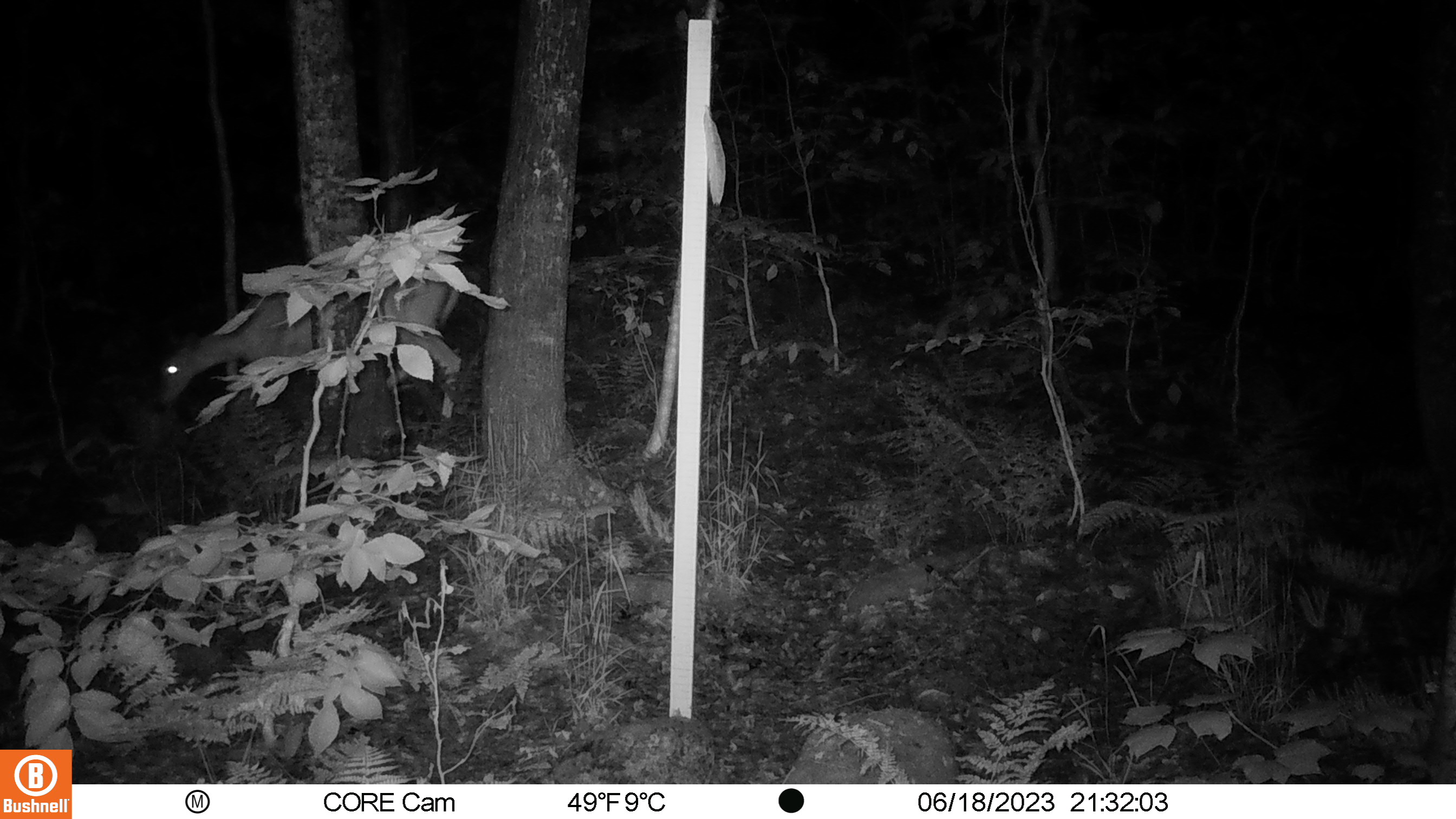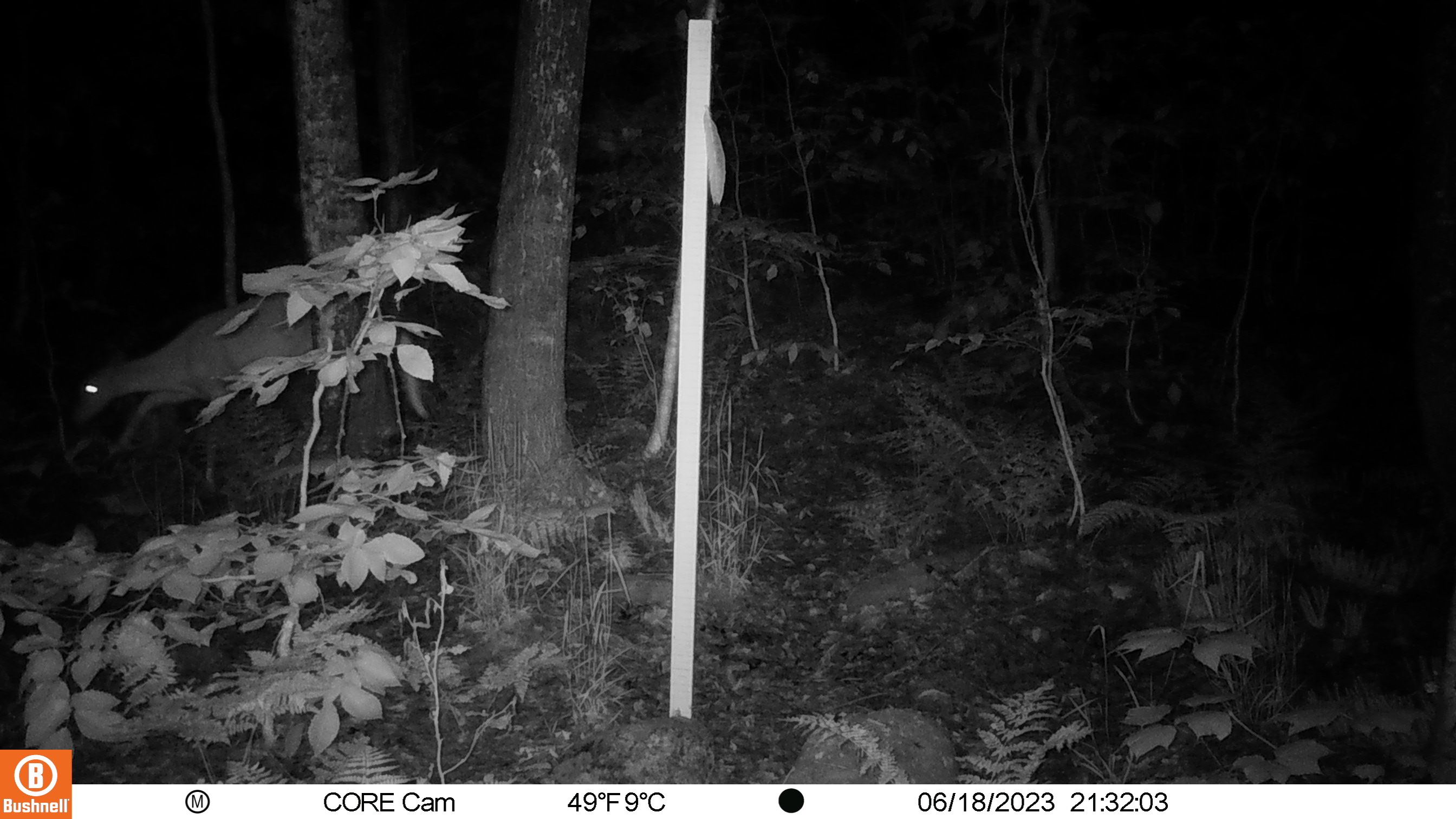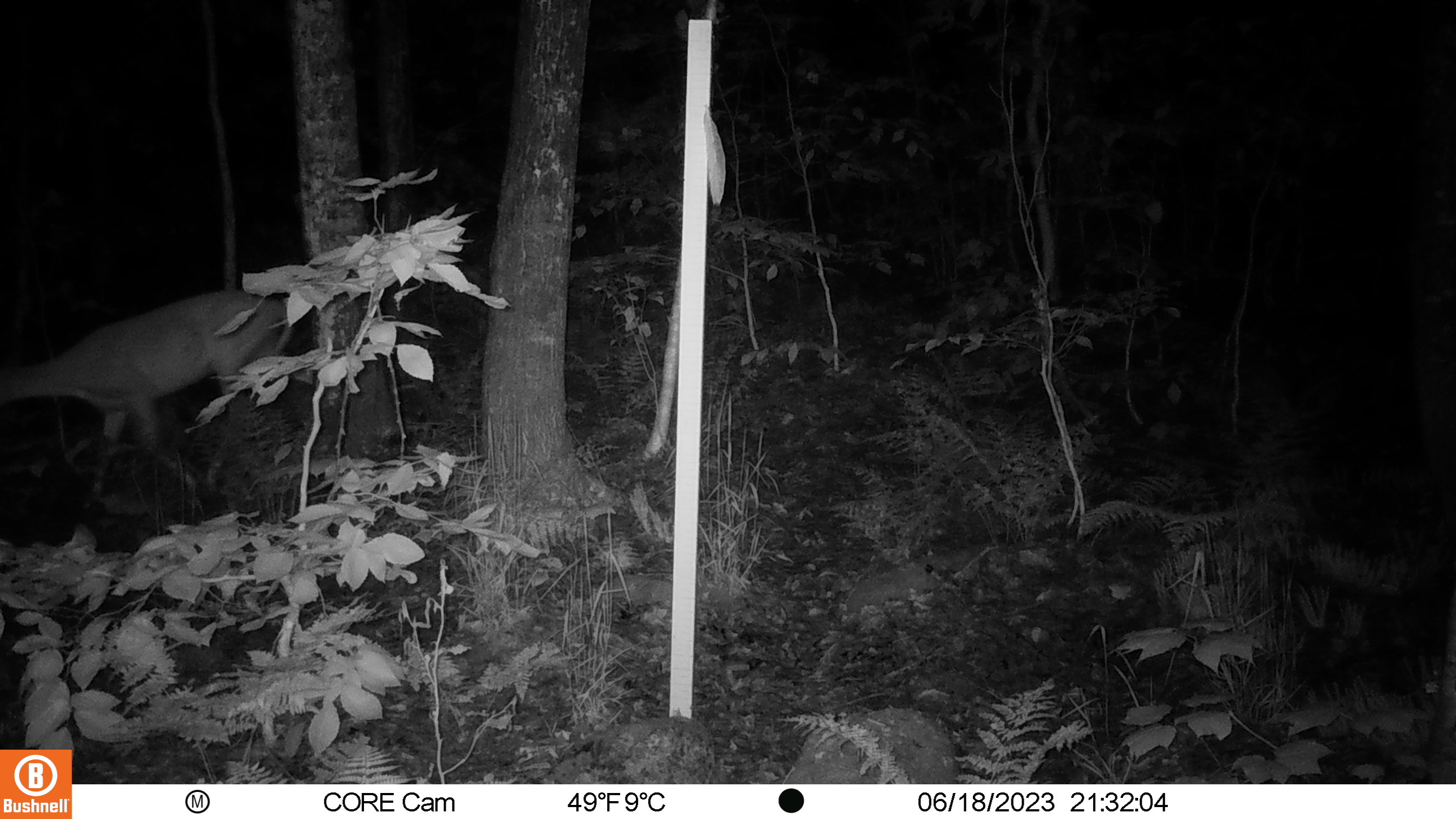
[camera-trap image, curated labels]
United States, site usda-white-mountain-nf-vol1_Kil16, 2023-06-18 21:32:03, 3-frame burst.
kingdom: Animalia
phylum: Chordata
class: Mammalia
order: Artiodactyla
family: Cervidae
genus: Odocoileus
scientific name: Odocoileus virginianus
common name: white-tailed deer